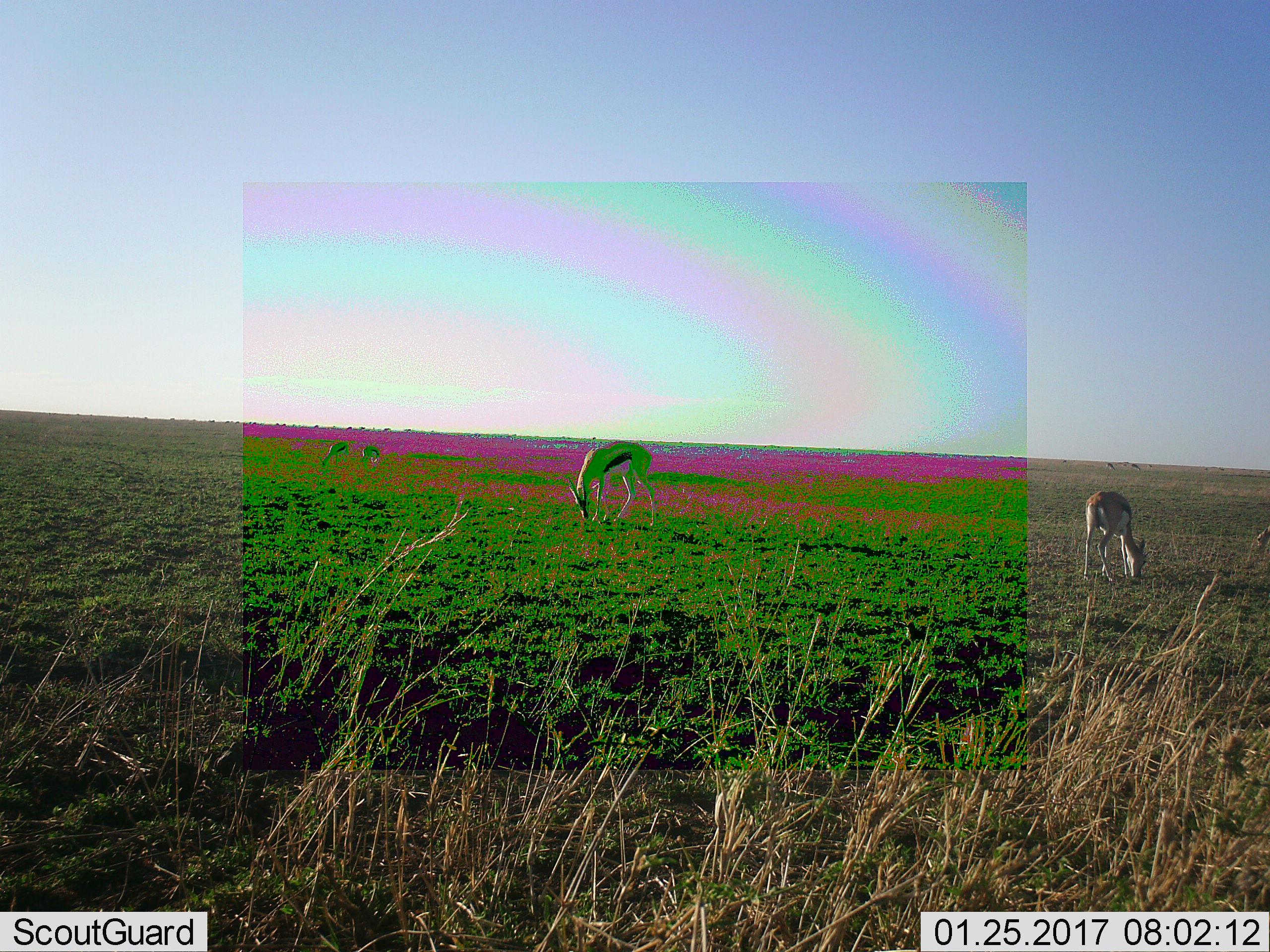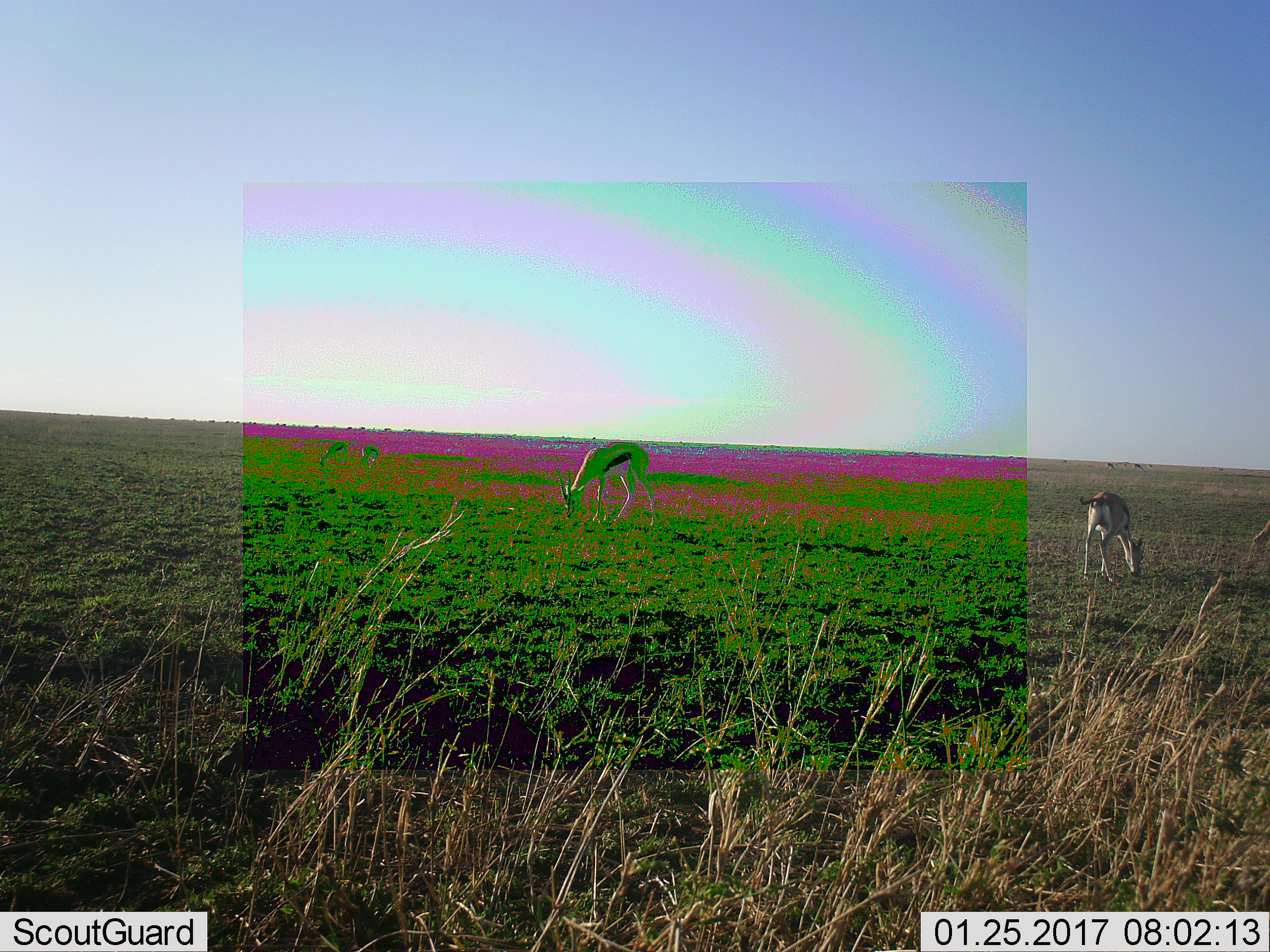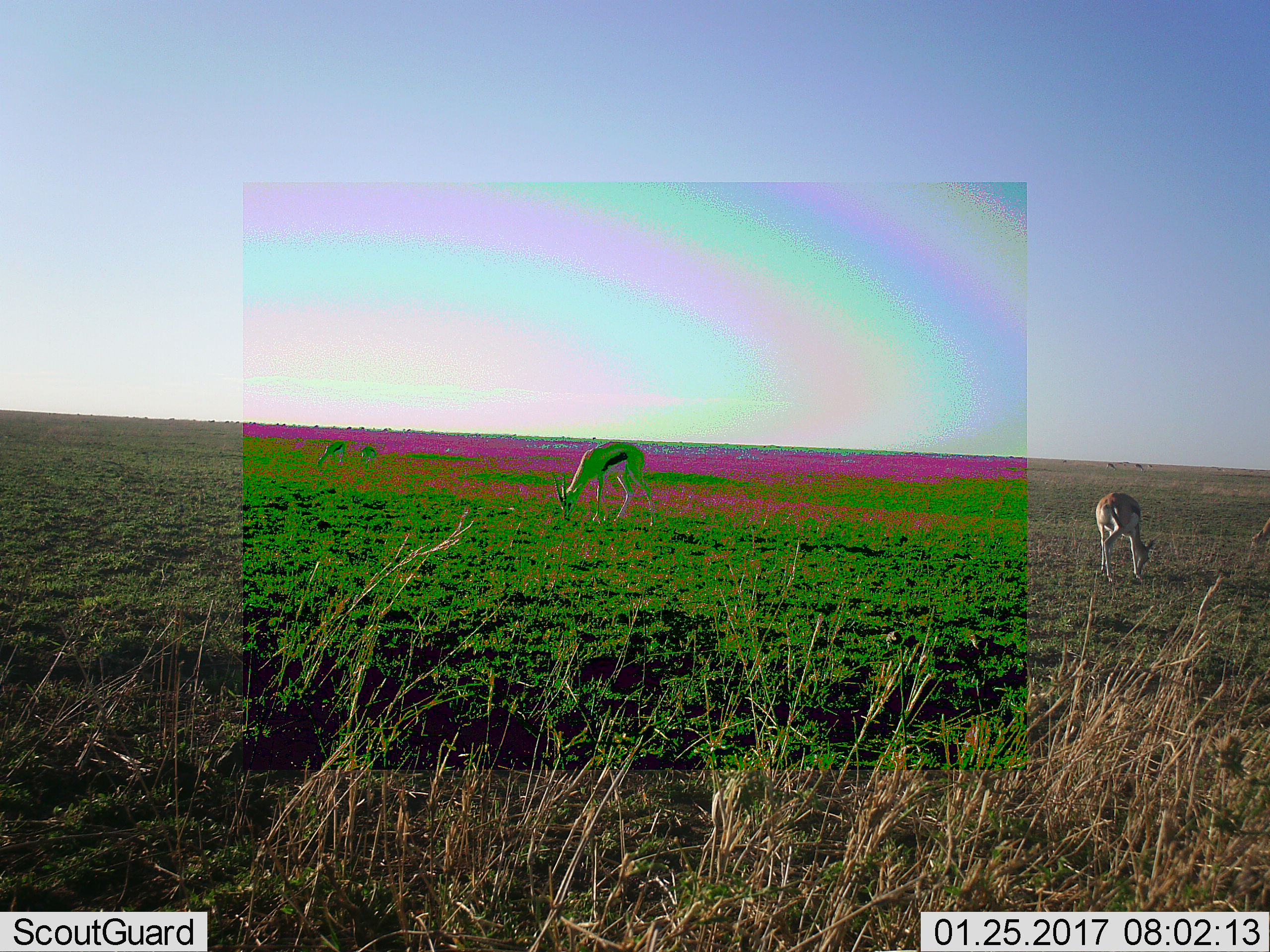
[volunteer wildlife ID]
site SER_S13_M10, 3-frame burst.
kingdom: Animalia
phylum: Chordata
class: Mammalia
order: Artiodactyla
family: Bovidae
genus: Eudorcas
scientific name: Eudorcas thomsonii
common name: thomson's gazelle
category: gazellethomsons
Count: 4.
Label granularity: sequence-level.